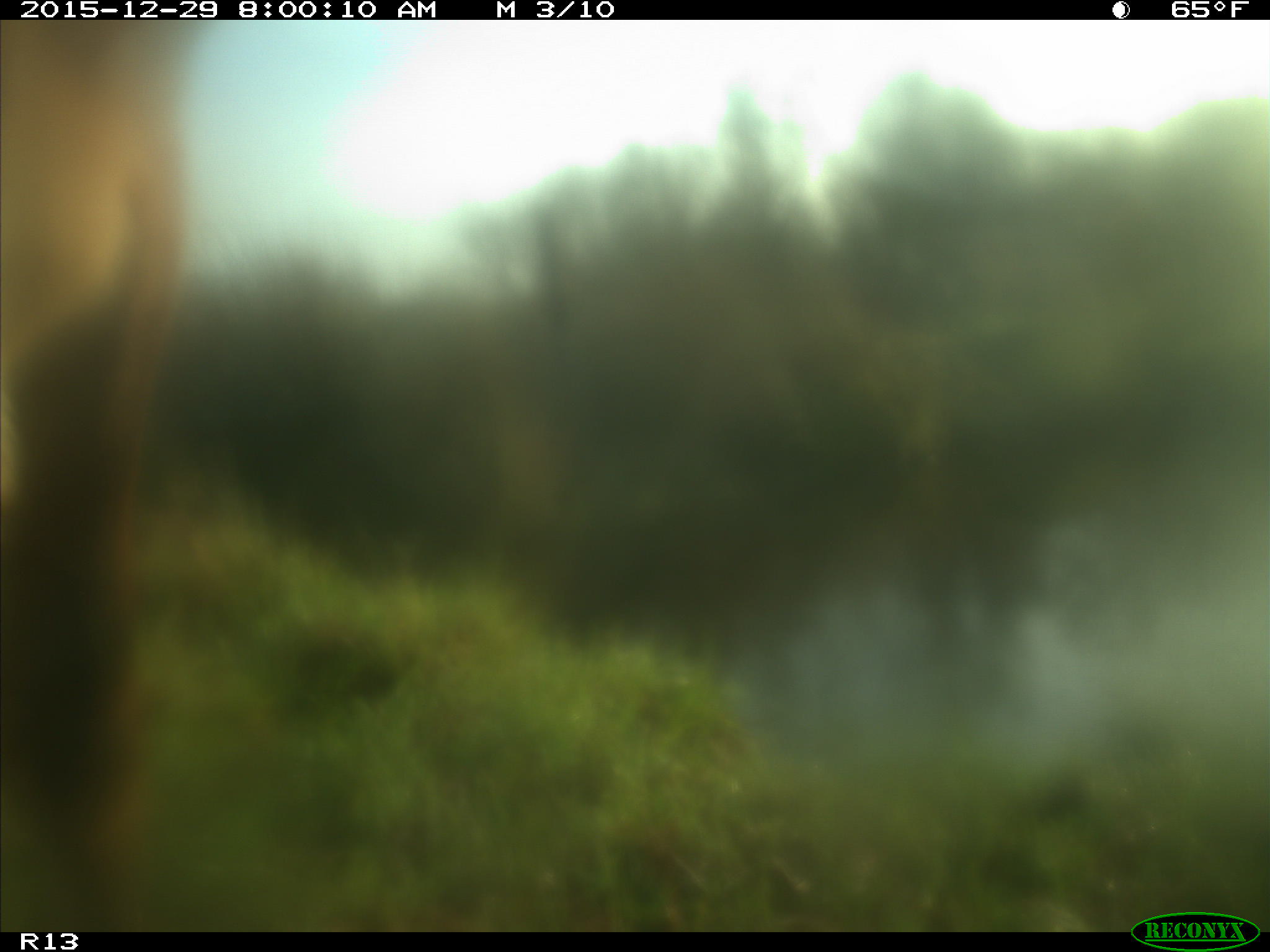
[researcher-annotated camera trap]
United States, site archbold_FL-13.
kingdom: Animalia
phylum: Chordata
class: Mammalia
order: Artiodactyla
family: Bovidae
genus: Bos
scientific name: Bos taurus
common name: domestic cow